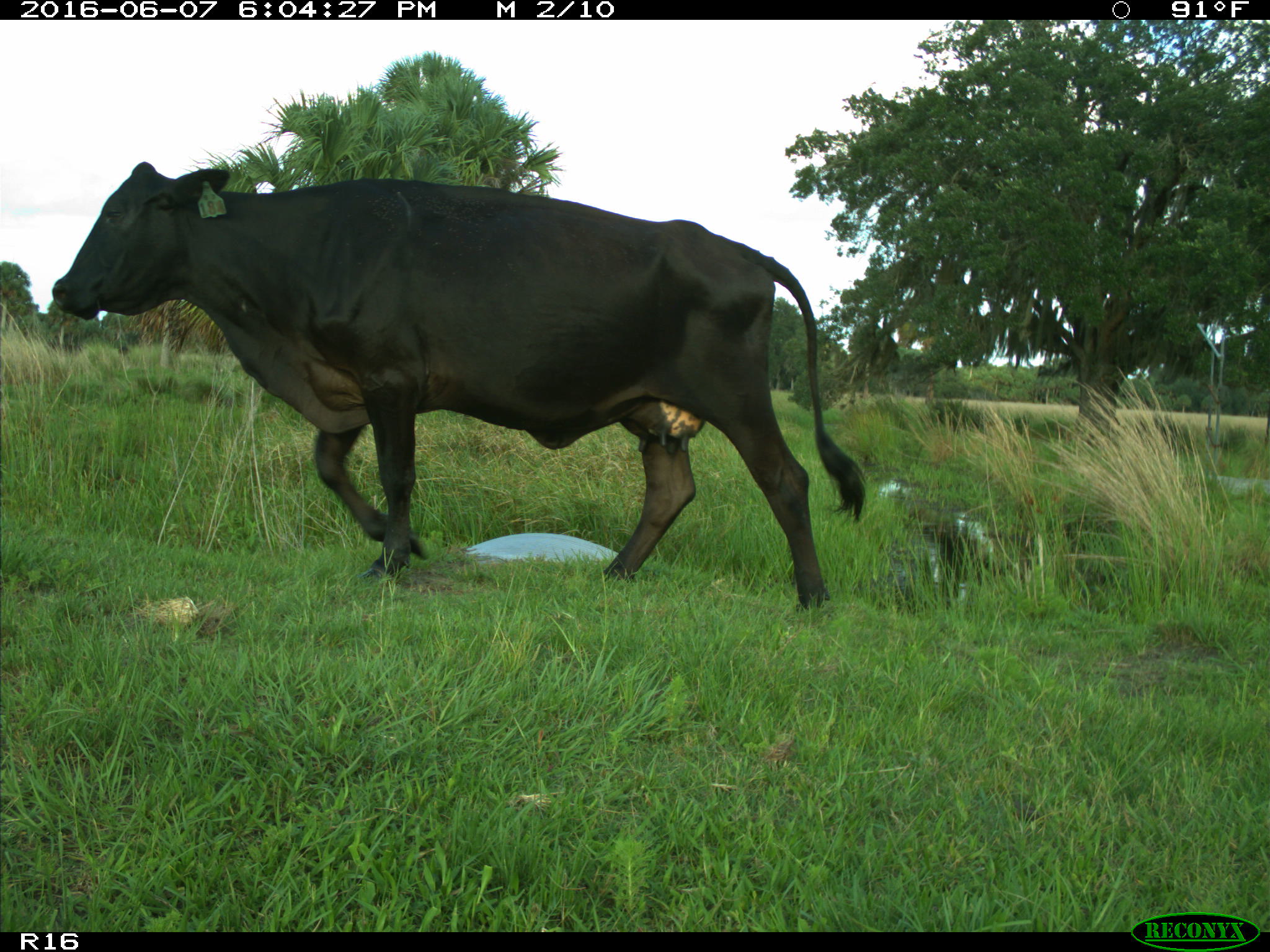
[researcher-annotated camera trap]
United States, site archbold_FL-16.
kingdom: Animalia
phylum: Chordata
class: Mammalia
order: Artiodactyla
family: Bovidae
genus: Bos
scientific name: Bos taurus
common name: domestic cow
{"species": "Bos taurus (domestic cow)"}